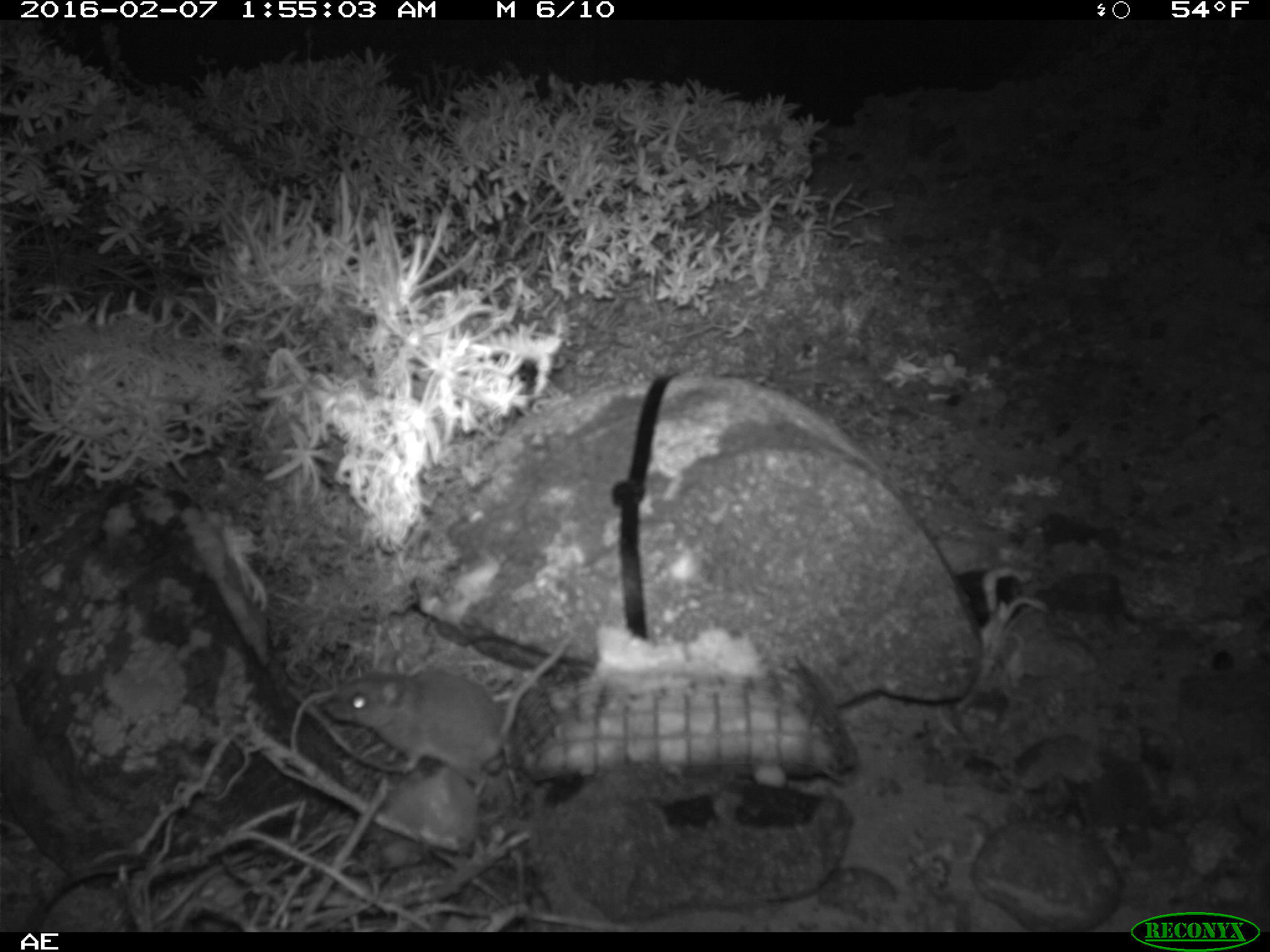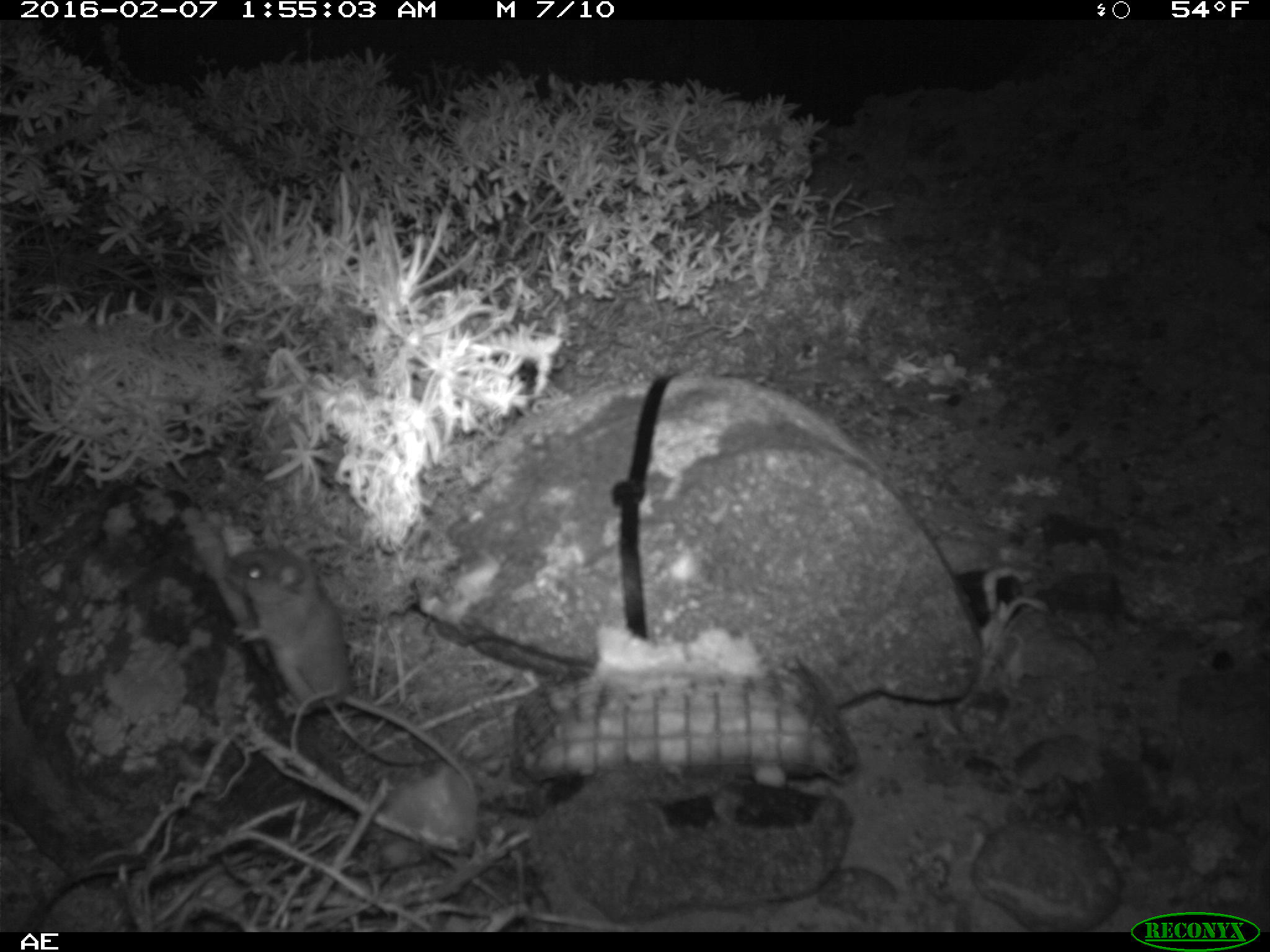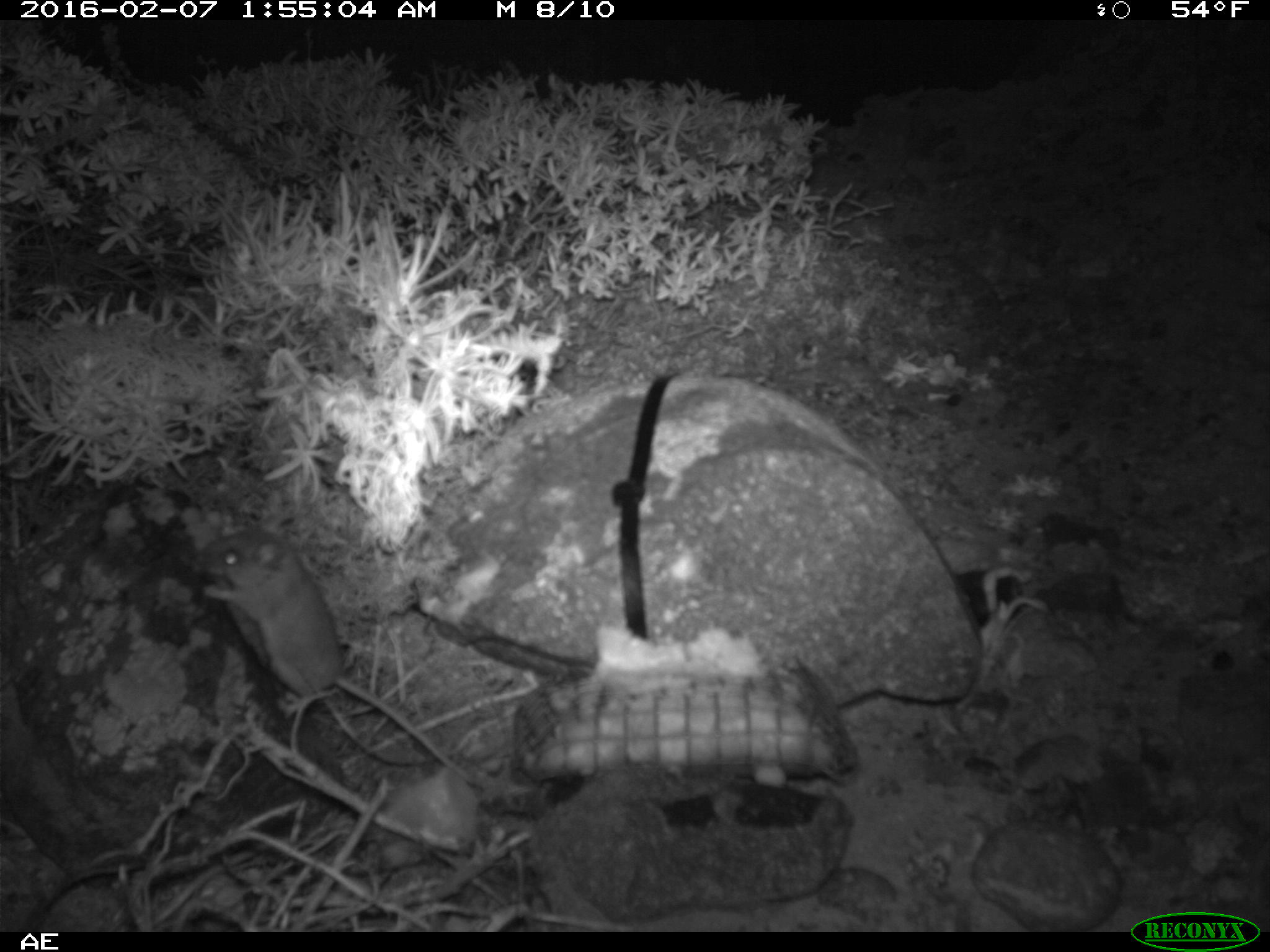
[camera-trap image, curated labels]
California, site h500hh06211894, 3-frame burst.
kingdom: Animalia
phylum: Chordata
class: Mammalia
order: Rodentia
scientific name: Rodentia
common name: rodent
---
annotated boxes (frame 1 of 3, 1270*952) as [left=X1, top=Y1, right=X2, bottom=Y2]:
rodent: [left=326, top=635, right=568, bottom=797]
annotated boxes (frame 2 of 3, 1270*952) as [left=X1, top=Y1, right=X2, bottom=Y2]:
rodent: [left=226, top=527, right=475, bottom=791]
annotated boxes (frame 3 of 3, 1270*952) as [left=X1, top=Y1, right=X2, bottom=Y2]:
rodent: [left=190, top=513, right=484, bottom=787]